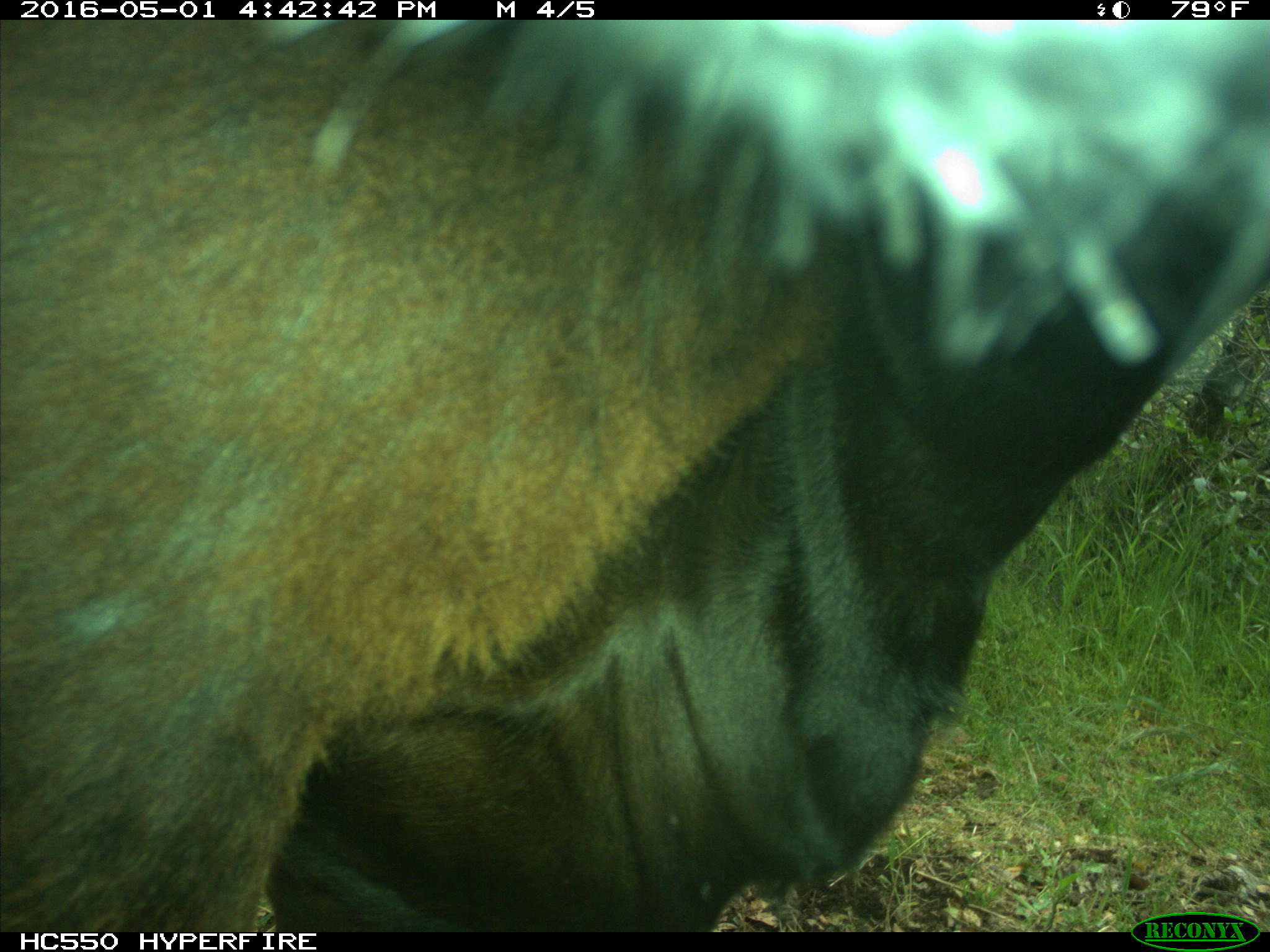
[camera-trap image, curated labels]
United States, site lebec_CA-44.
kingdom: Animalia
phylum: Chordata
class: Mammalia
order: Artiodactyla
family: Bovidae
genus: Bos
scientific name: Bos taurus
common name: domestic cow